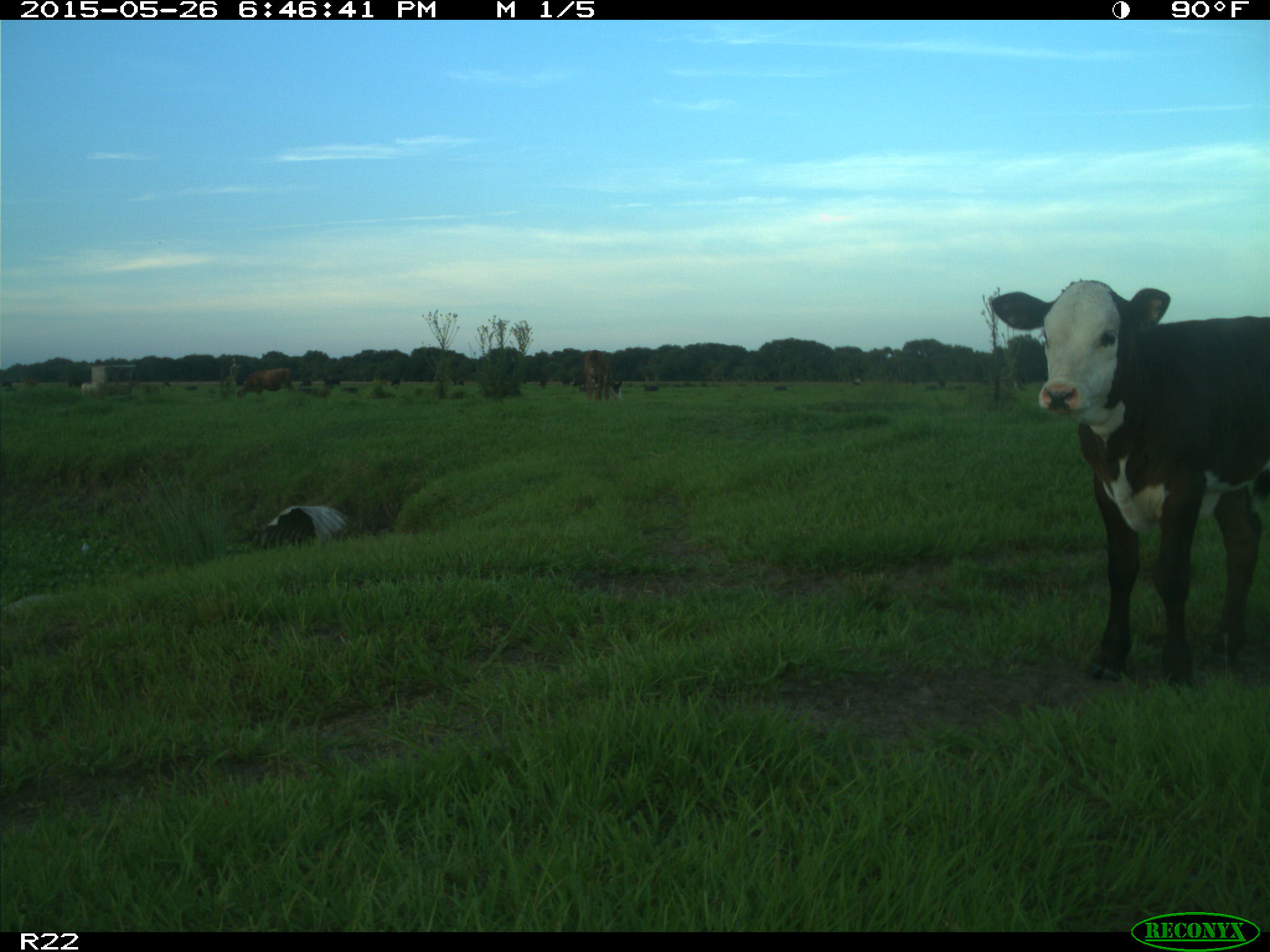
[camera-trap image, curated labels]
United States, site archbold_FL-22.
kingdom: Animalia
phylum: Chordata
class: Mammalia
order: Artiodactyla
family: Bovidae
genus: Bos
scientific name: Bos taurus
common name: domestic cow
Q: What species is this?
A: Bos taurus (domestic cow).